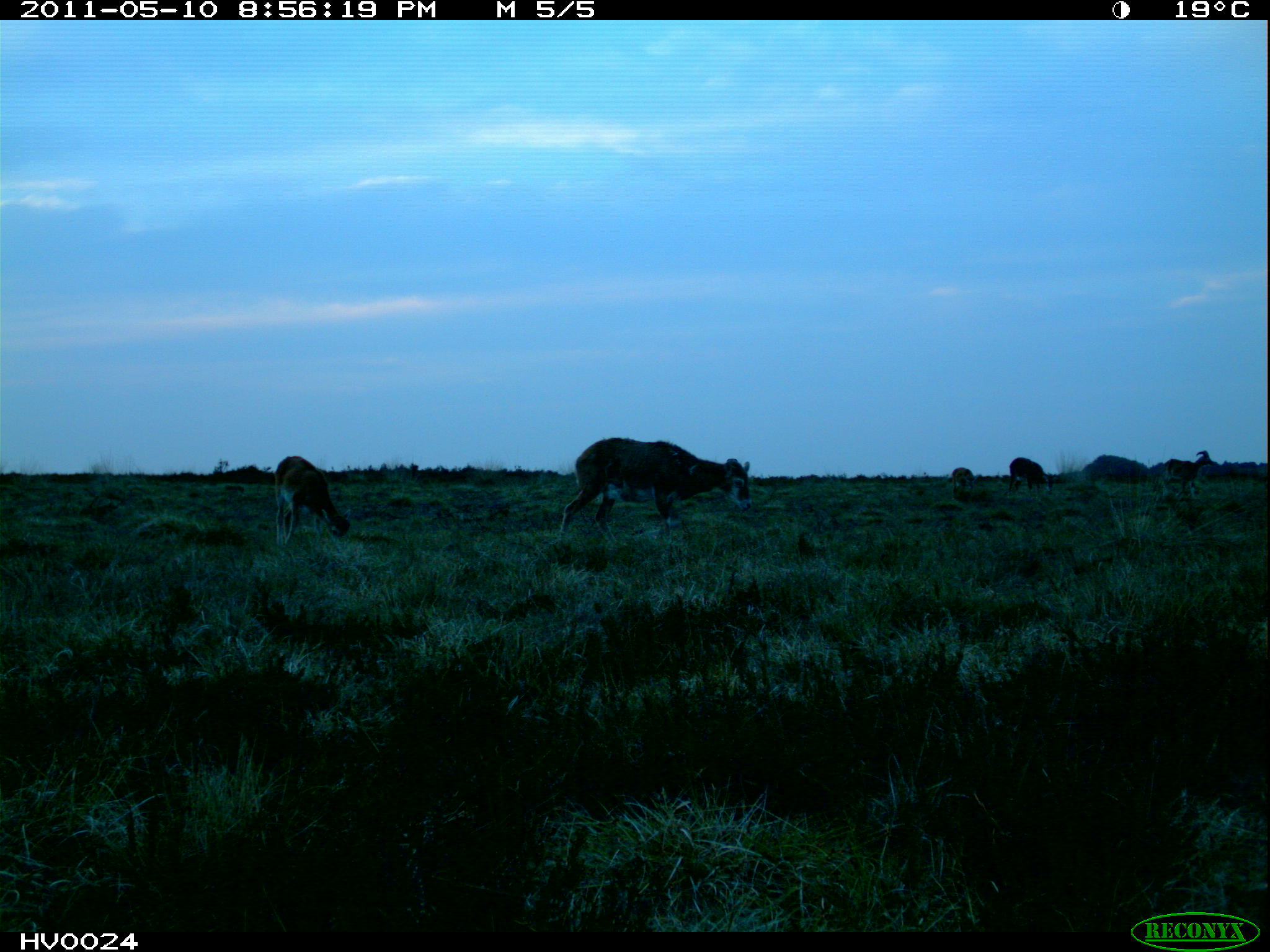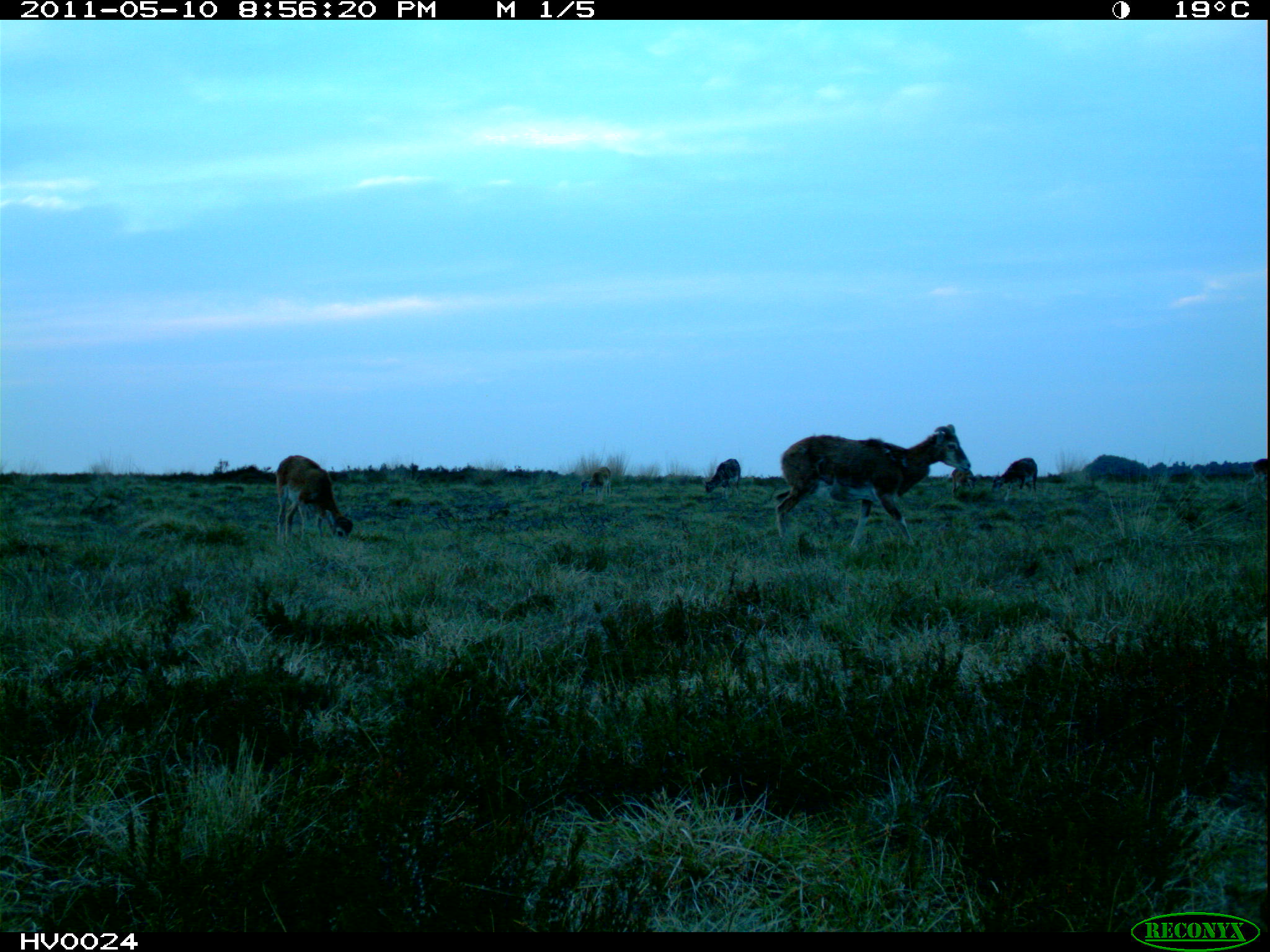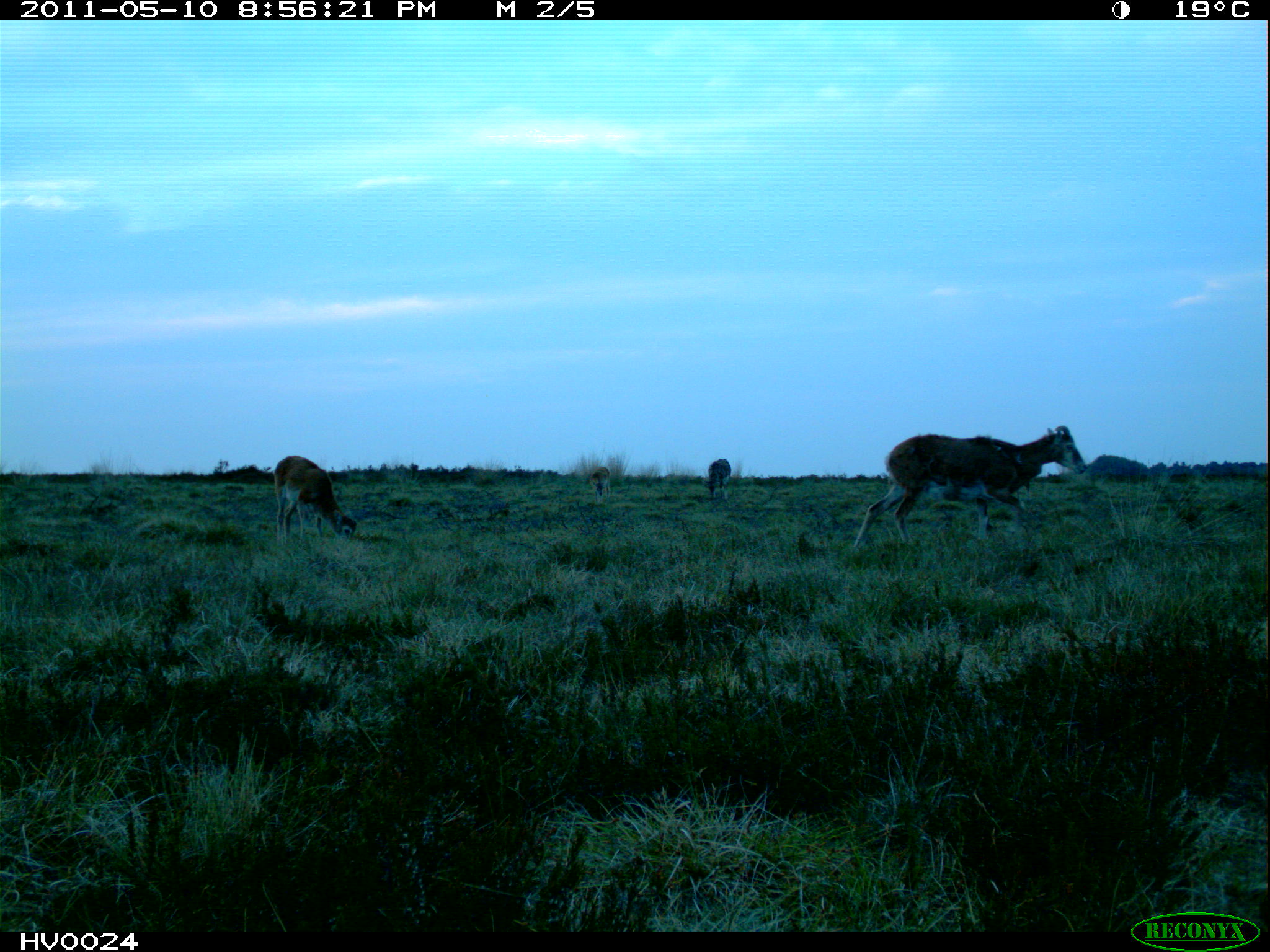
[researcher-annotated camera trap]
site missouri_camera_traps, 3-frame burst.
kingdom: Animalia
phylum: Chordata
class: Mammalia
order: Artiodactyla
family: Bovidae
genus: Ovis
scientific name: Ovis ammon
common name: mouflon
Mouflon (Ovis ammon). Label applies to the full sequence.